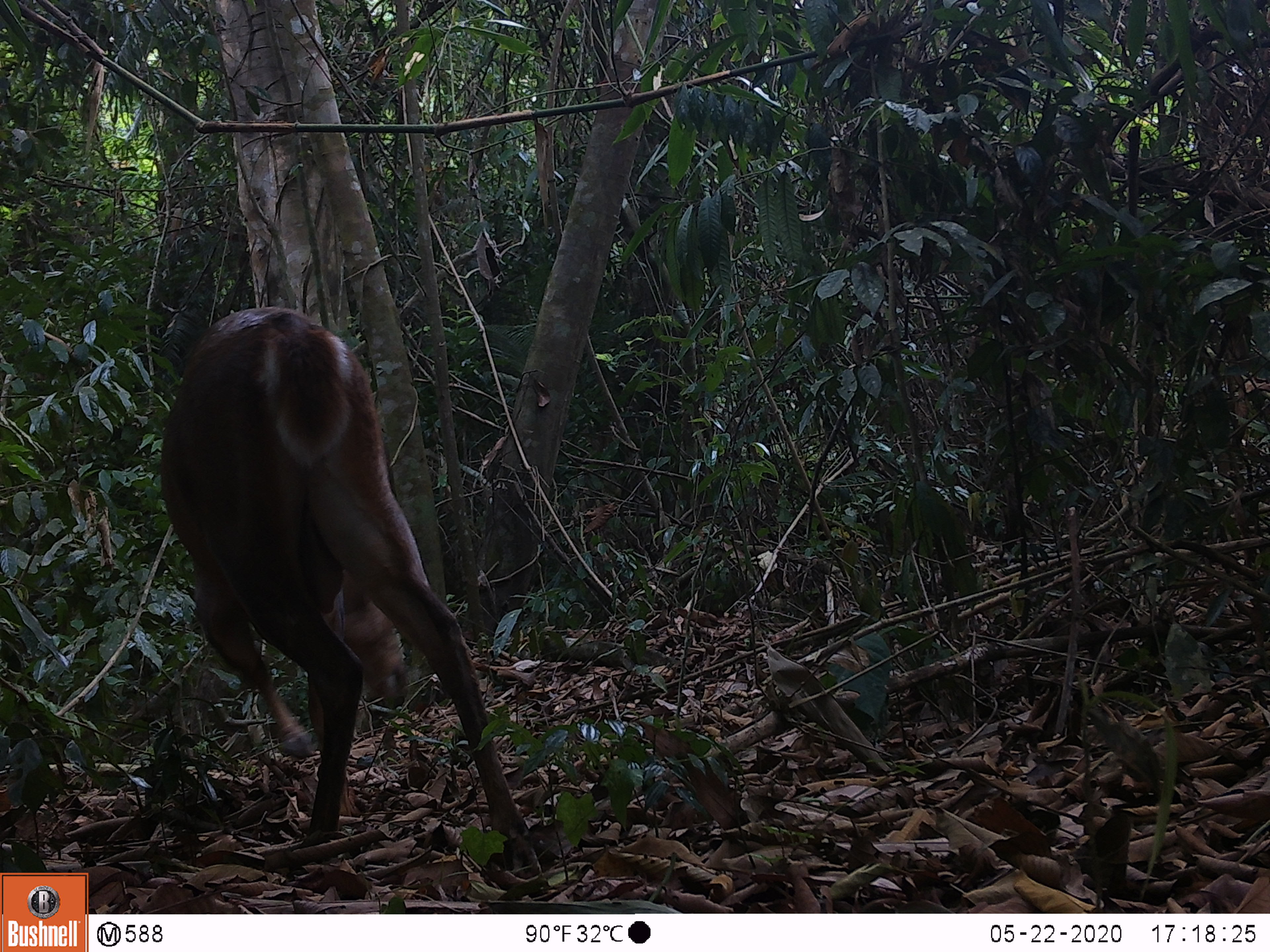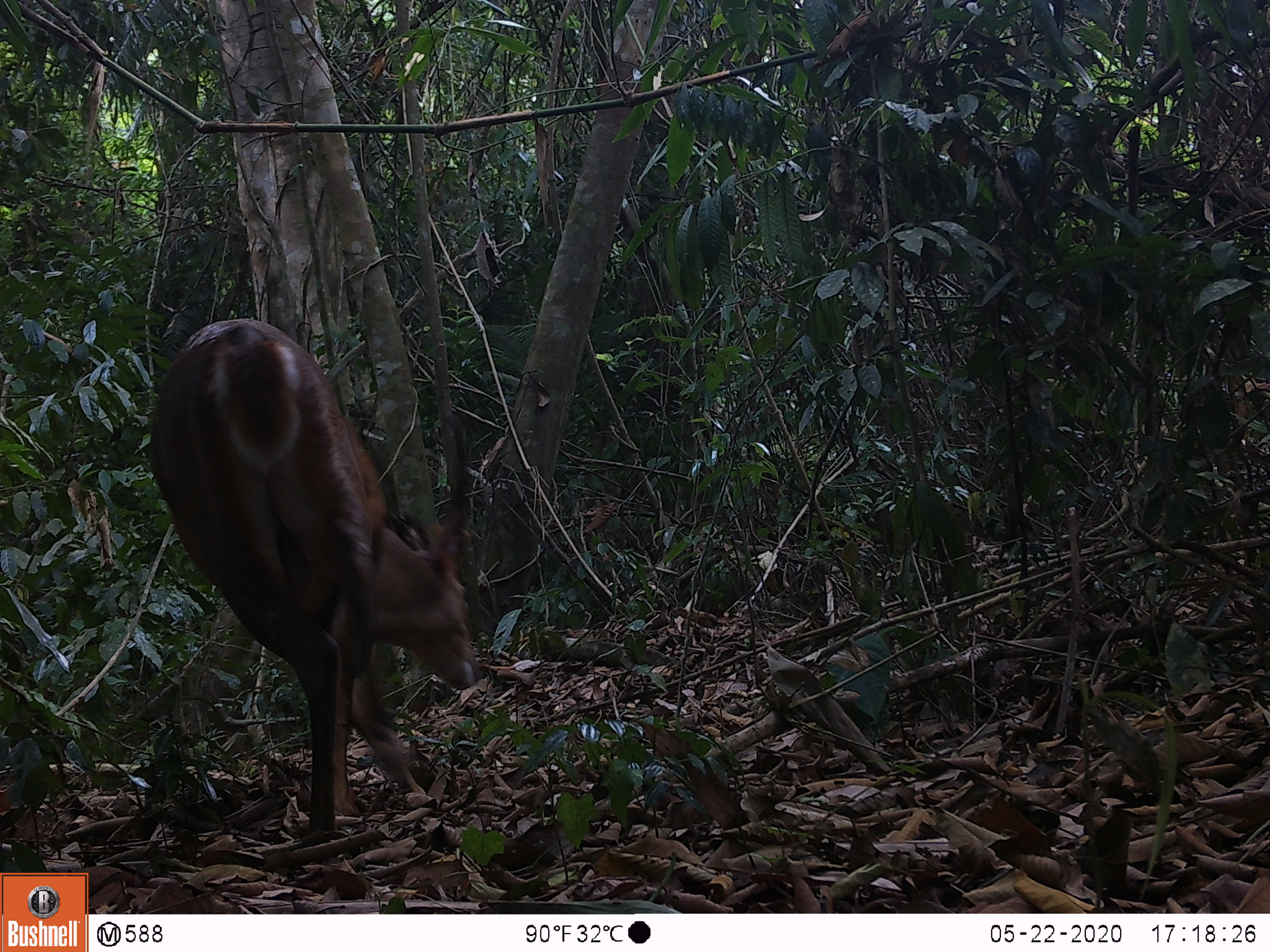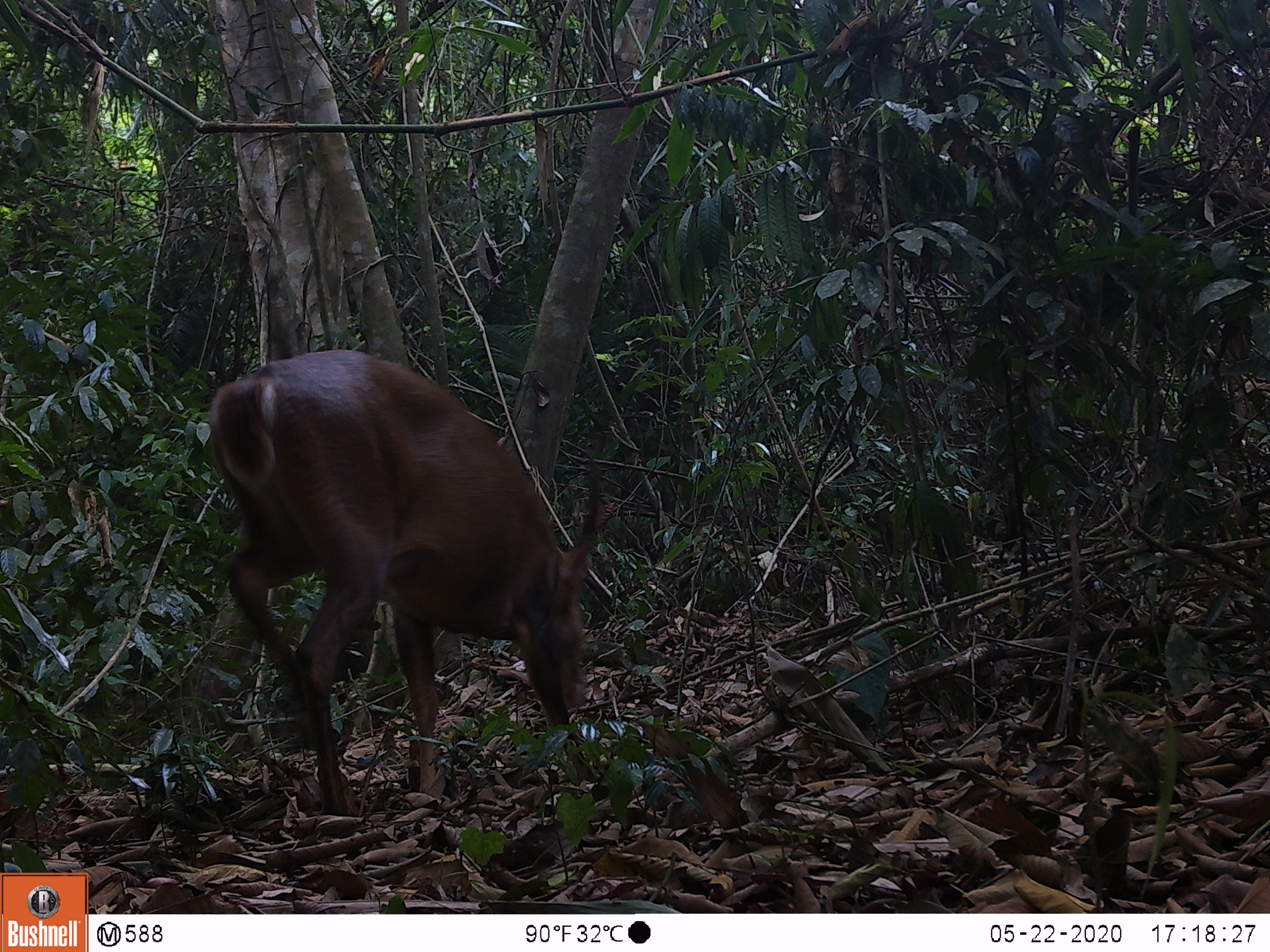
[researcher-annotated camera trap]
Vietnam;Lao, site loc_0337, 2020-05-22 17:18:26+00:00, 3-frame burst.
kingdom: Animalia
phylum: Chordata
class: Mammalia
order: Artiodactyla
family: Cervidae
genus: Muntiacus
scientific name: Muntiacus vuquangensis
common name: large-antlered muntjac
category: large antlered muntjac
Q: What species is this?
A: Large antlered muntjac (large-antlered muntjac) (Muntiacus vuquangensis).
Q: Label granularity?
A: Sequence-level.